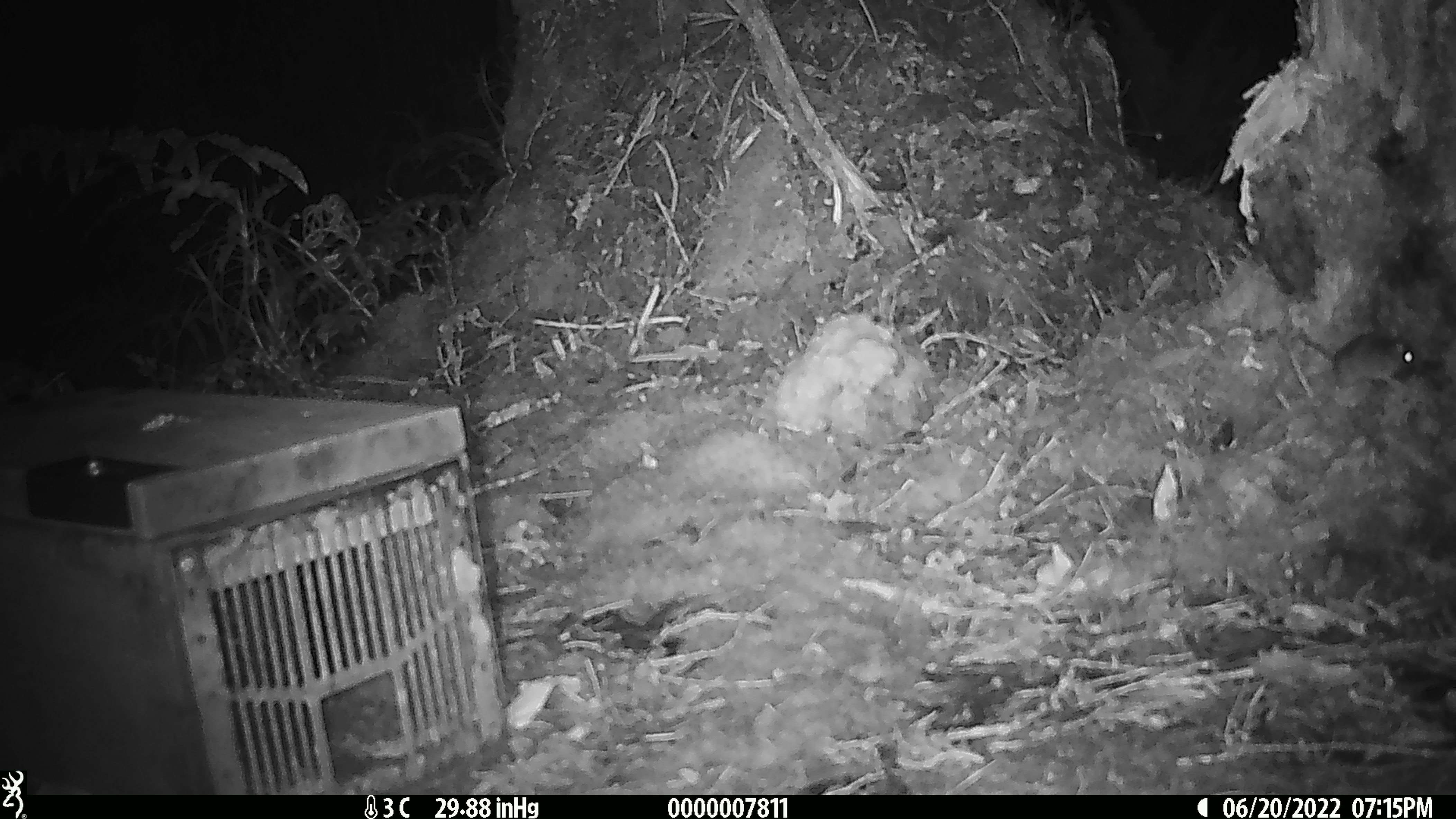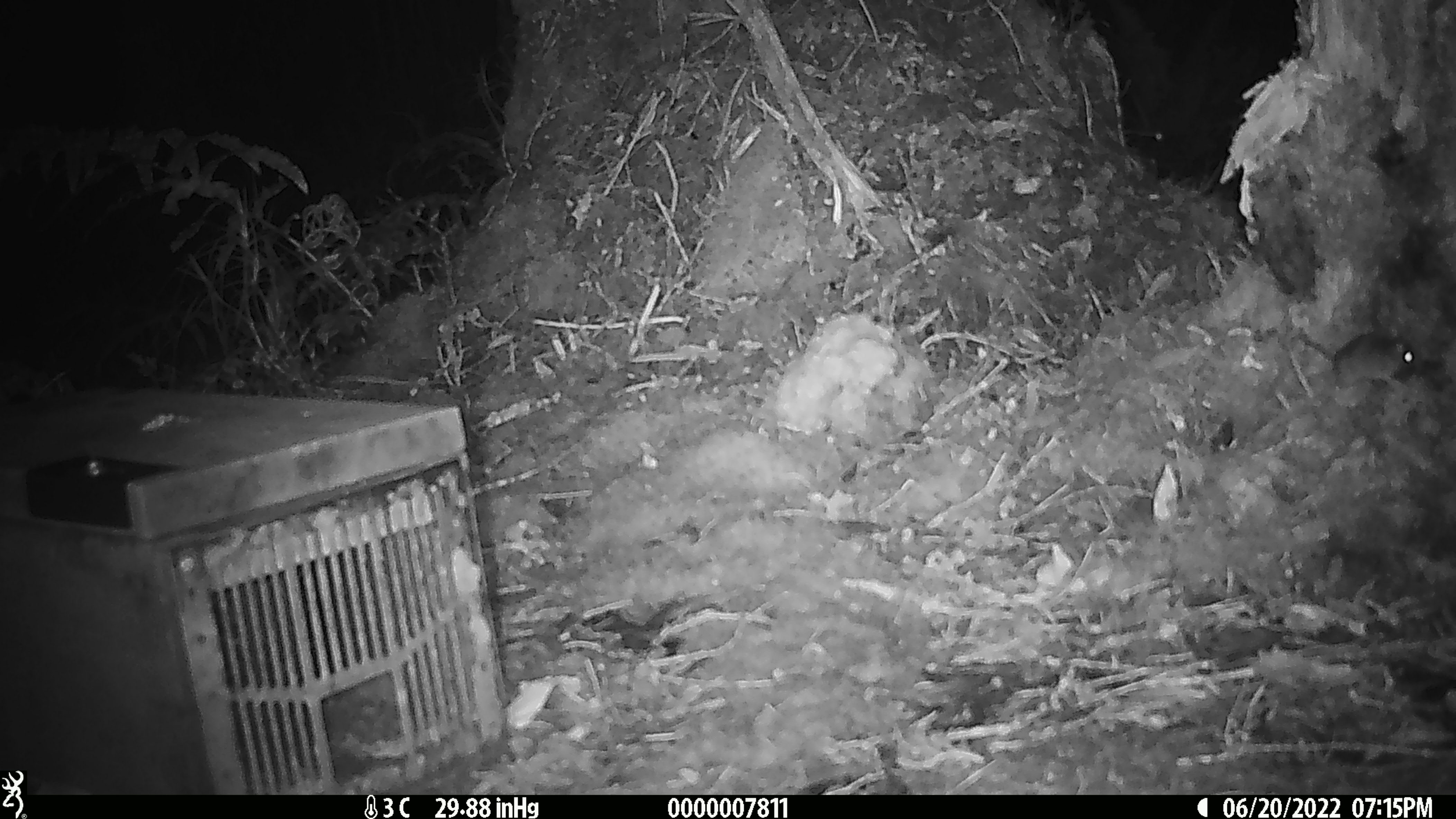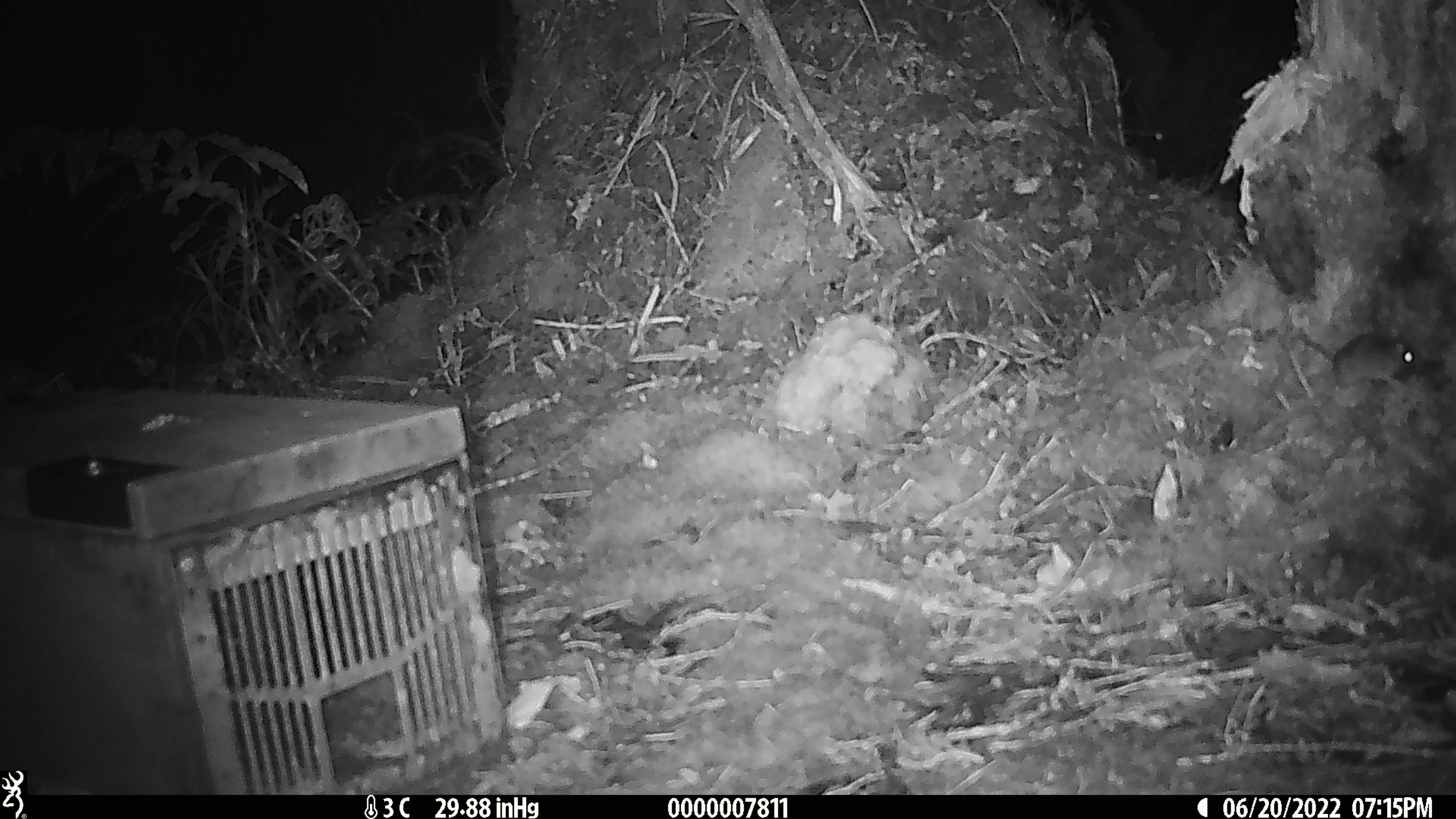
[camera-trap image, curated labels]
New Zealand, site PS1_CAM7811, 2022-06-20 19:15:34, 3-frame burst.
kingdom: Animalia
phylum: Chordata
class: Mammalia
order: Rodentia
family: Muridae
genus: Mus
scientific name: Mus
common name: mouse